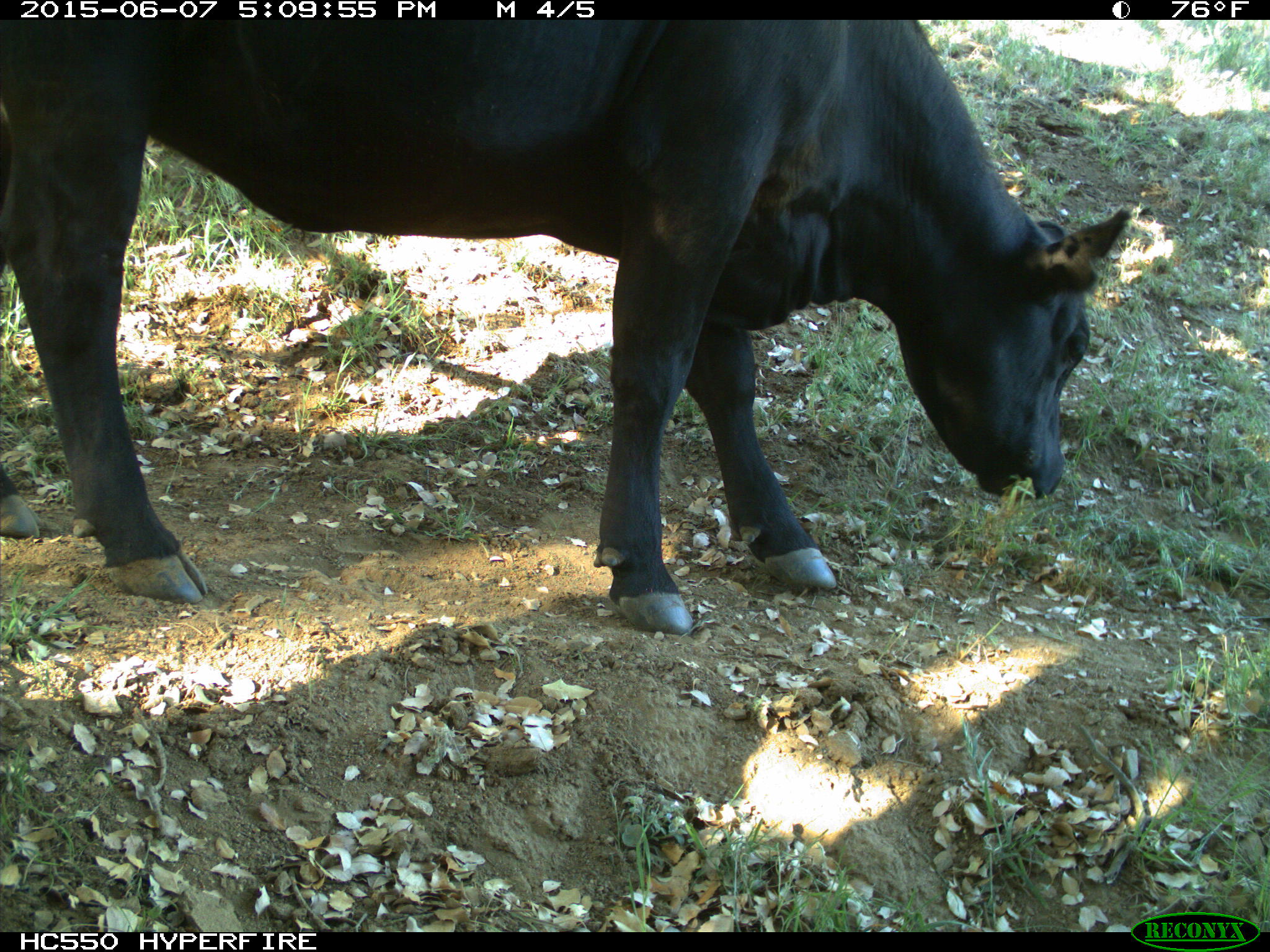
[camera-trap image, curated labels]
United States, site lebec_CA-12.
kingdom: Animalia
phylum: Chordata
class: Mammalia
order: Artiodactyla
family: Bovidae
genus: Bos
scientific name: Bos taurus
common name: domestic cow